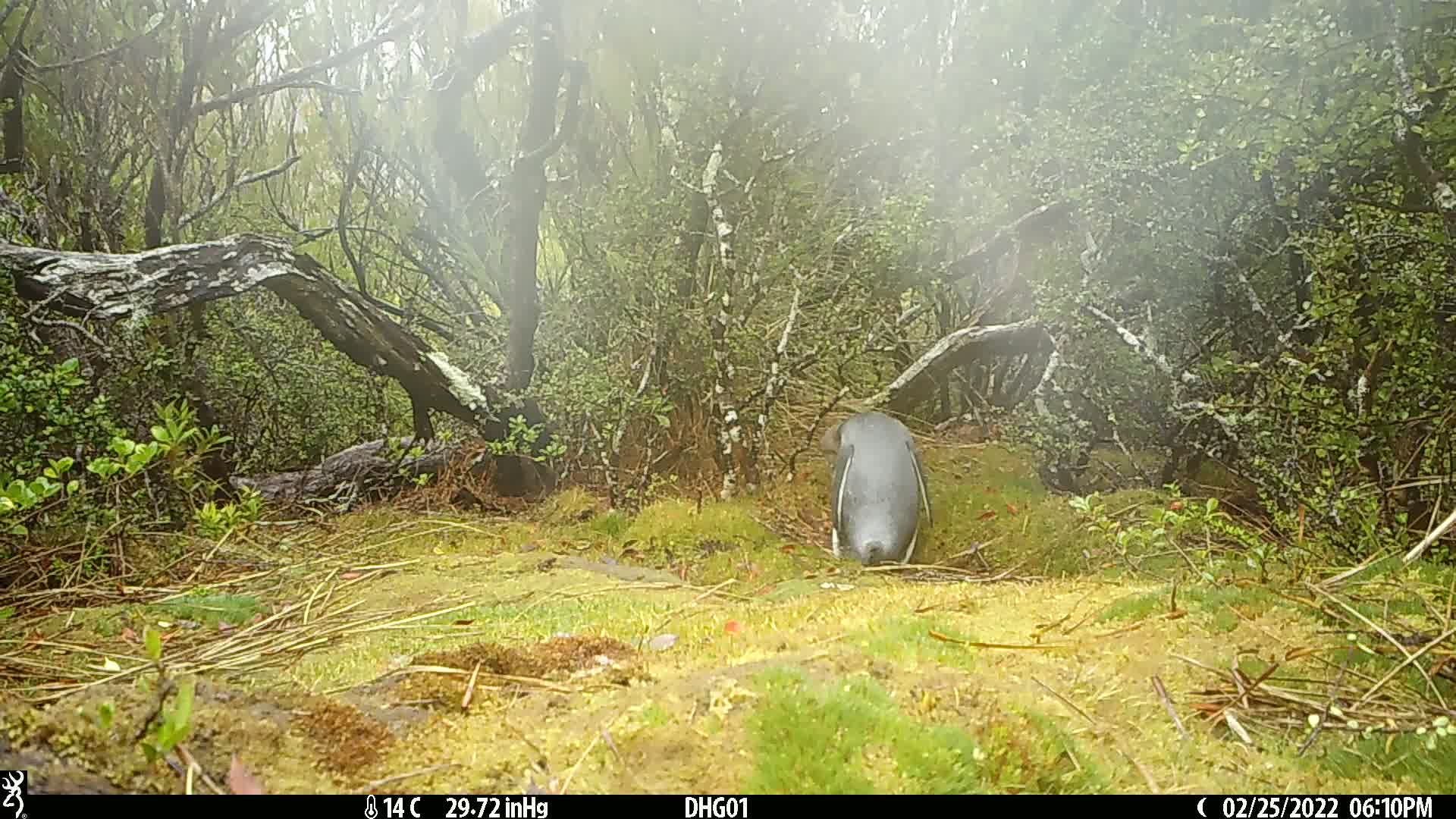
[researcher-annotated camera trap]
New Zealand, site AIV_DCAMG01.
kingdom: Animalia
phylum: Chordata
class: Aves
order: Sphenisciformes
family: Spheniscidae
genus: Megadyptes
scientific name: Megadyptes antipodes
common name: yellow-eyed penguin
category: yellow eyed penguin